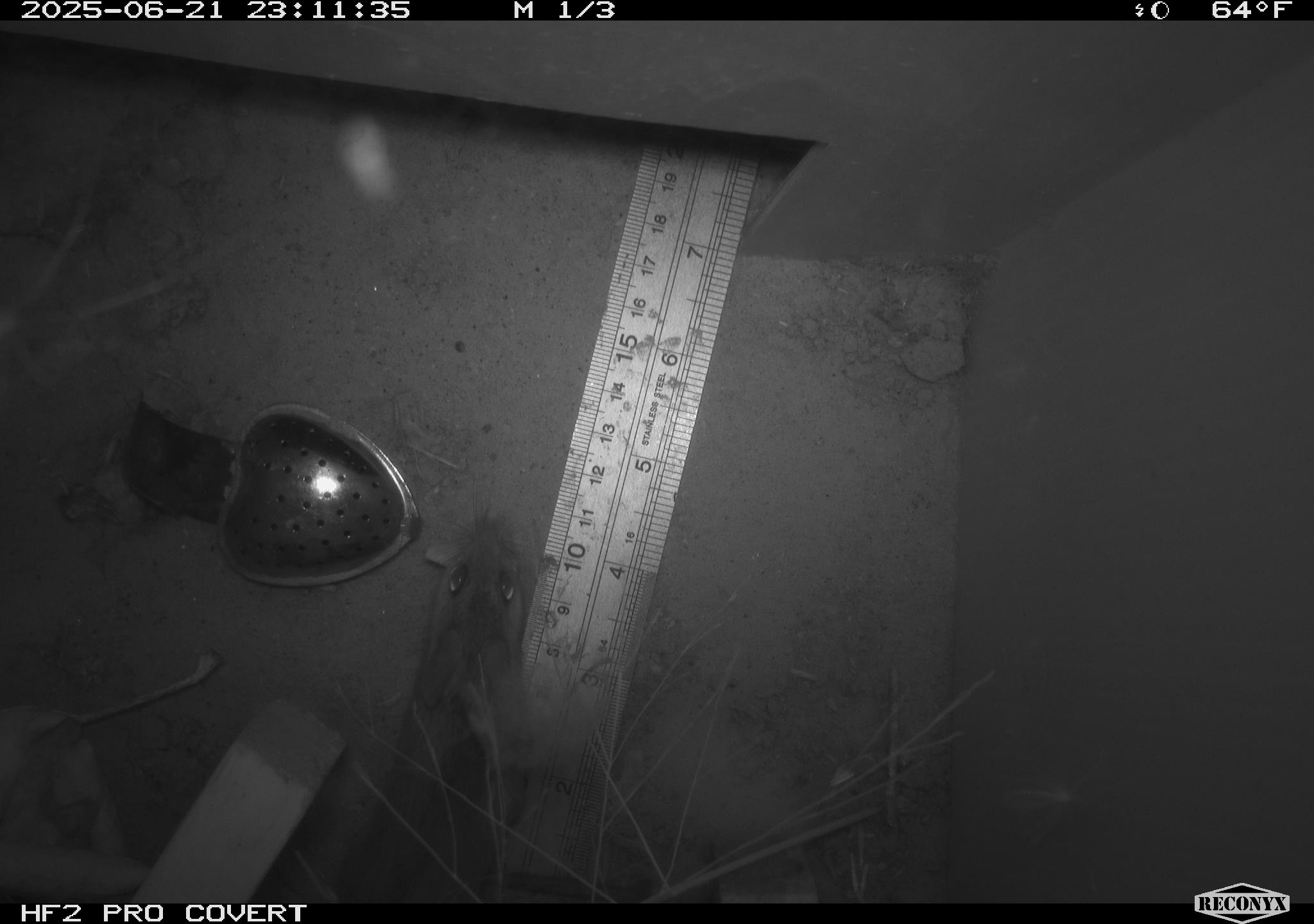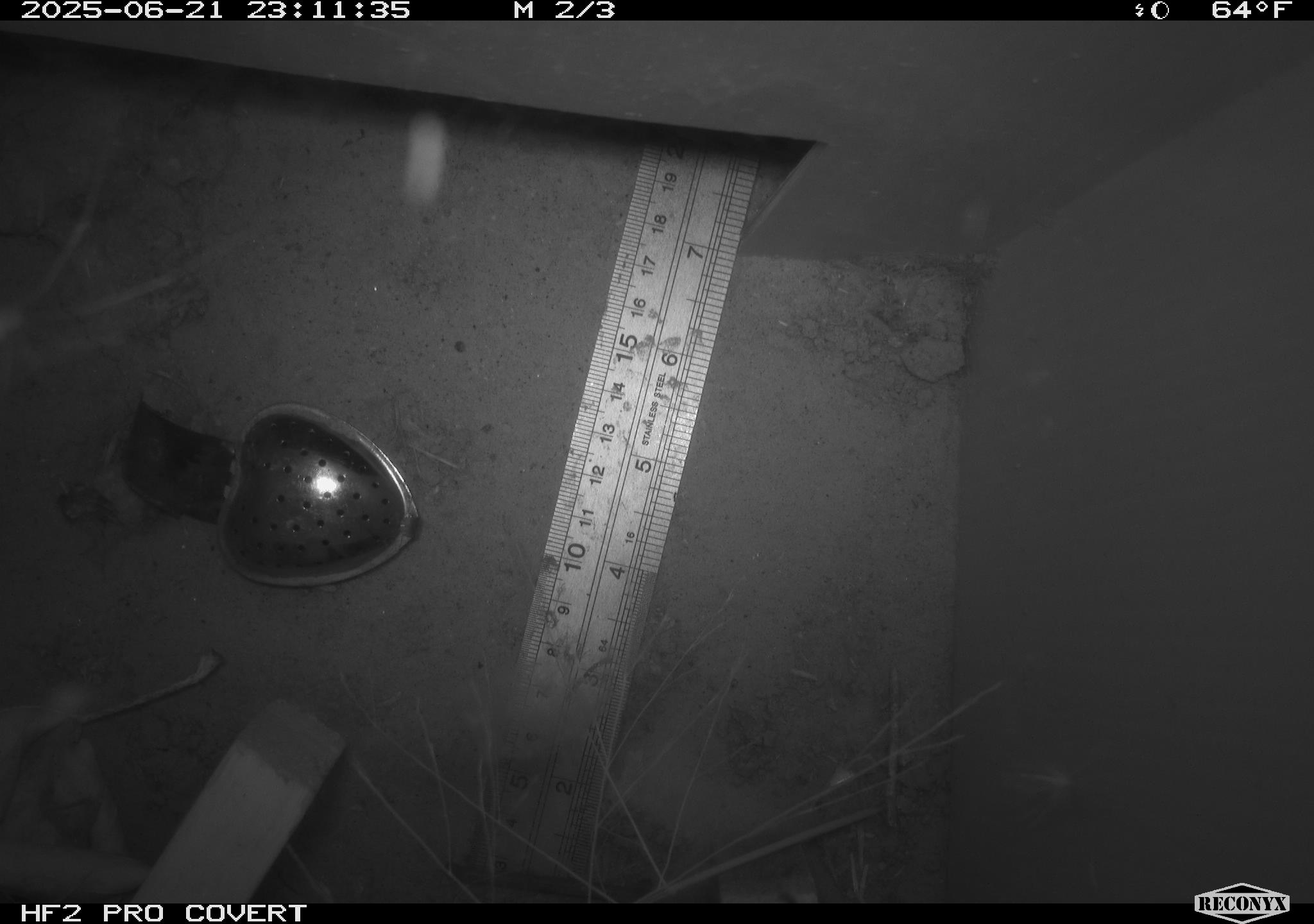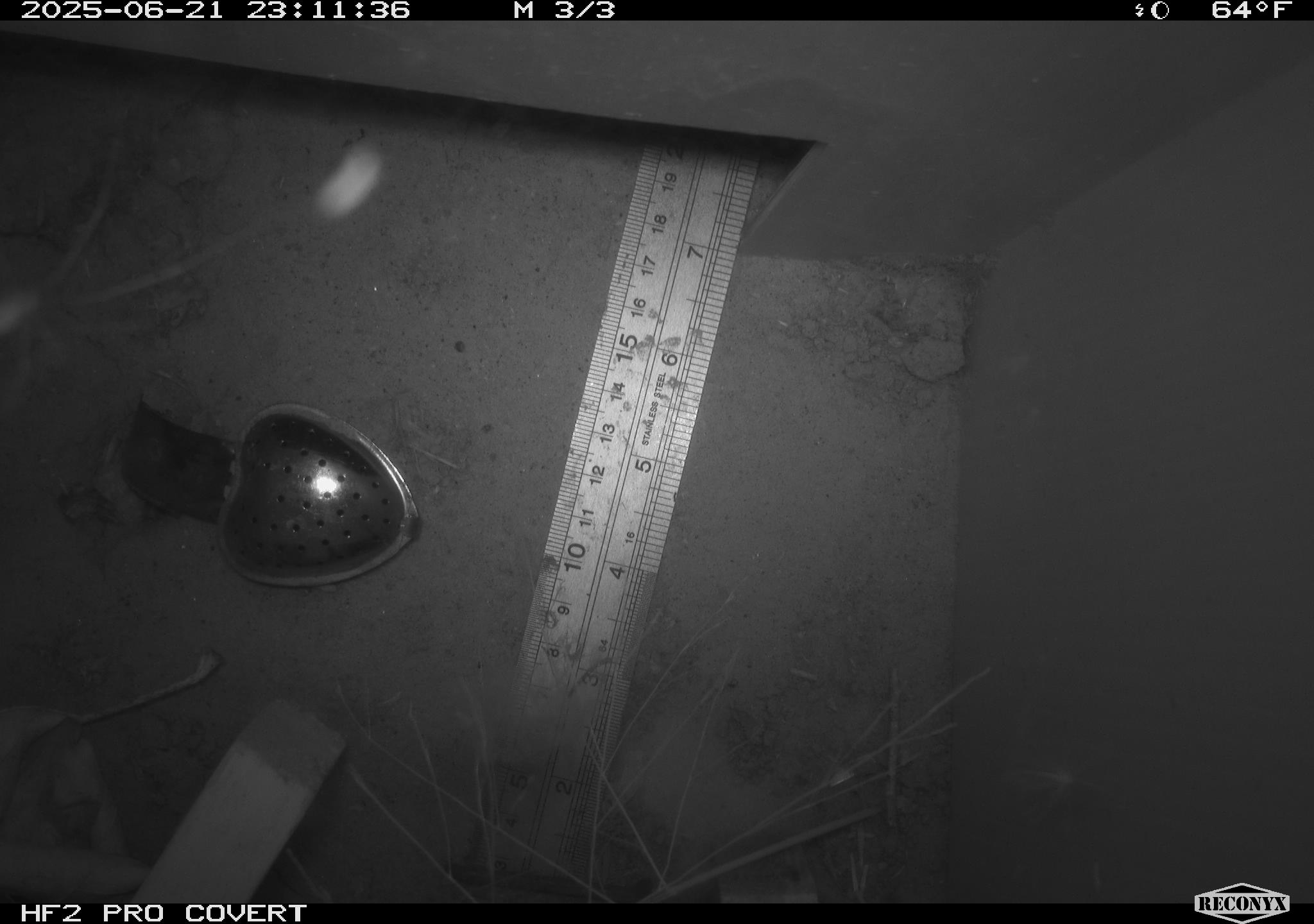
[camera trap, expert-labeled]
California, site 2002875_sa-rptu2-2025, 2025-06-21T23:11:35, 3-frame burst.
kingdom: Animalia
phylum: Chordata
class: Mammalia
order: Rodentia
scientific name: Rodentia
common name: mouse species